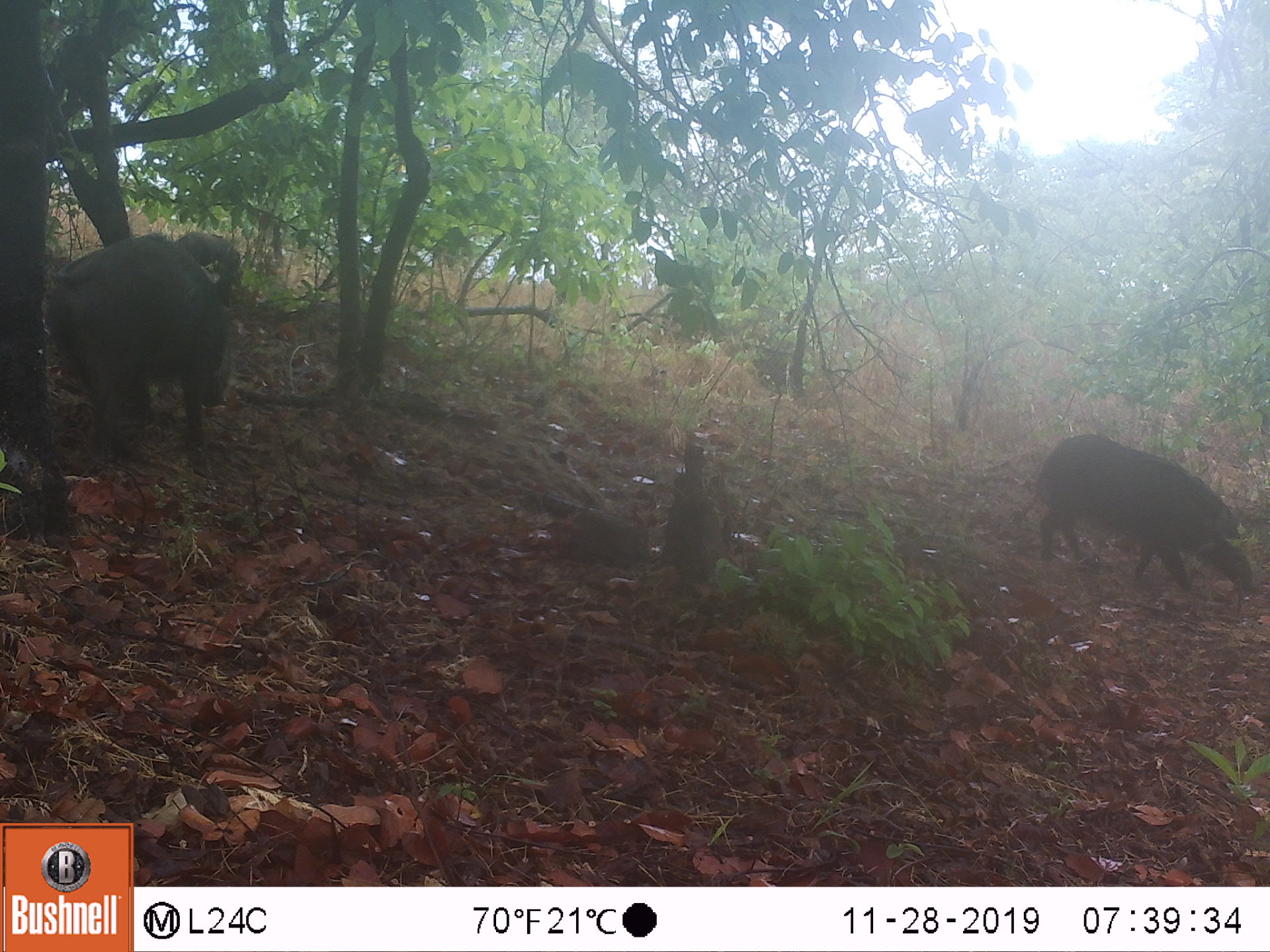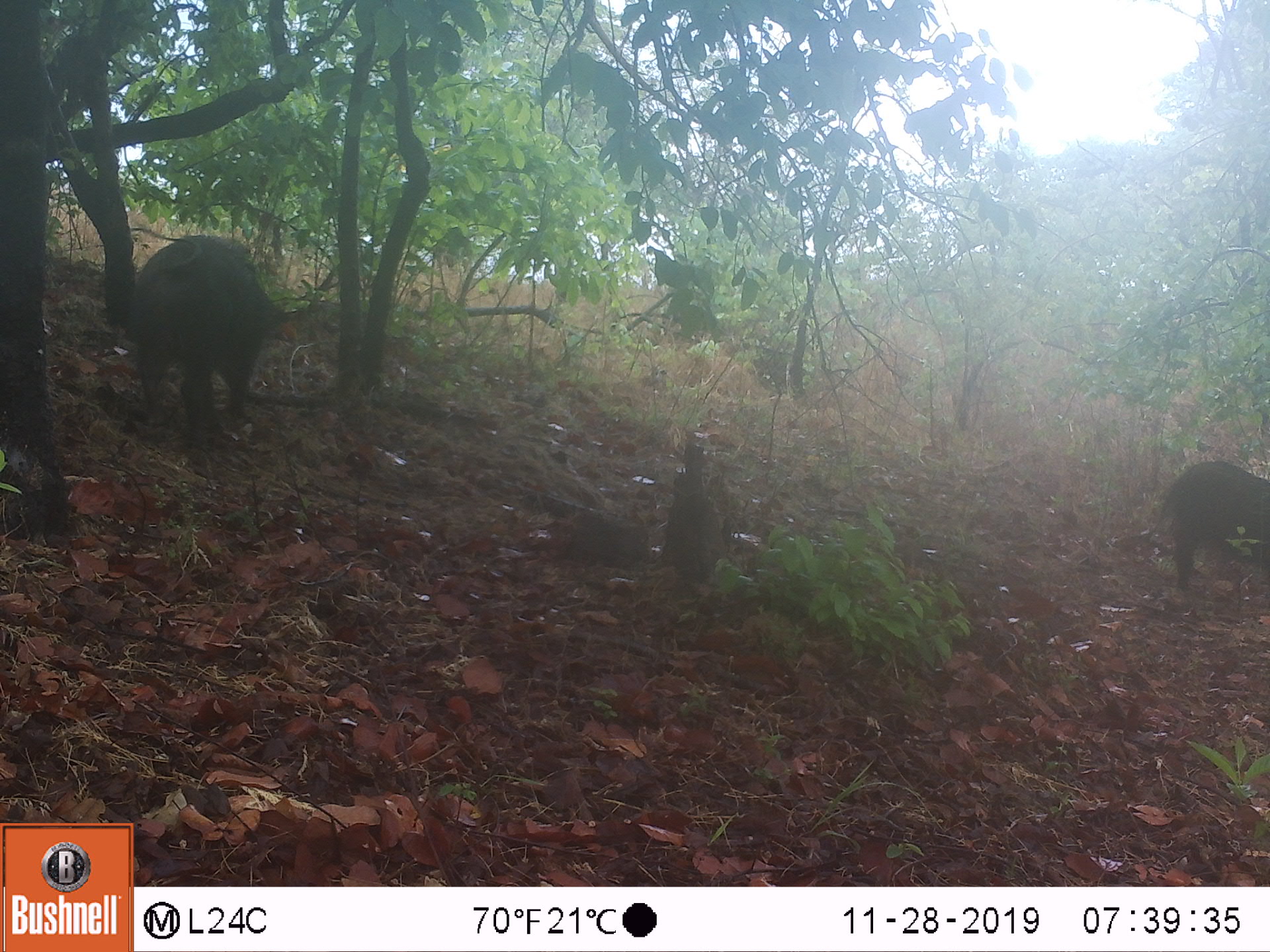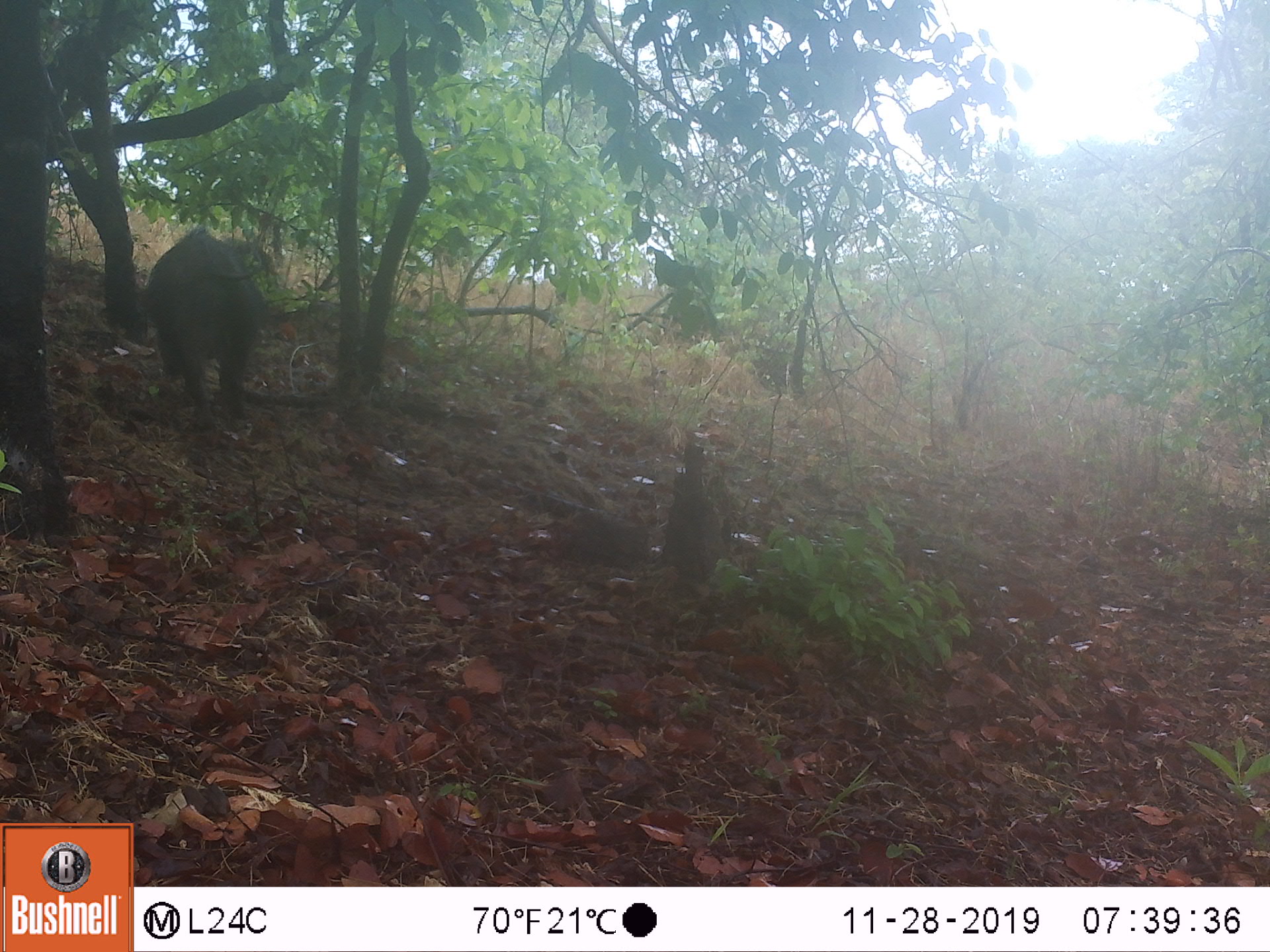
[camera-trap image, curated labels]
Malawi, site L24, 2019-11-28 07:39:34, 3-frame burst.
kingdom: Animalia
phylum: Chordata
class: Mammalia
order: Artiodactyla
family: Suidae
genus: Potamochoerus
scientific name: Potamochoerus larvatus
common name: bushpig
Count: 3.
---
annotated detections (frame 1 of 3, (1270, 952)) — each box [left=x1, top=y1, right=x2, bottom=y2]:
bushpig: [left=47, top=223, right=230, bottom=481]; [left=1034, top=424, right=1261, bottom=612]; [left=171, top=221, right=248, bottom=303]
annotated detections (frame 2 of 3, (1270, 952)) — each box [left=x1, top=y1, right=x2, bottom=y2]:
bushpig: [left=124, top=230, right=292, bottom=442]; [left=1163, top=453, right=1263, bottom=597]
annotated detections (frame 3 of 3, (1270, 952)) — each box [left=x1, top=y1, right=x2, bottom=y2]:
bushpig: [left=133, top=214, right=284, bottom=423]